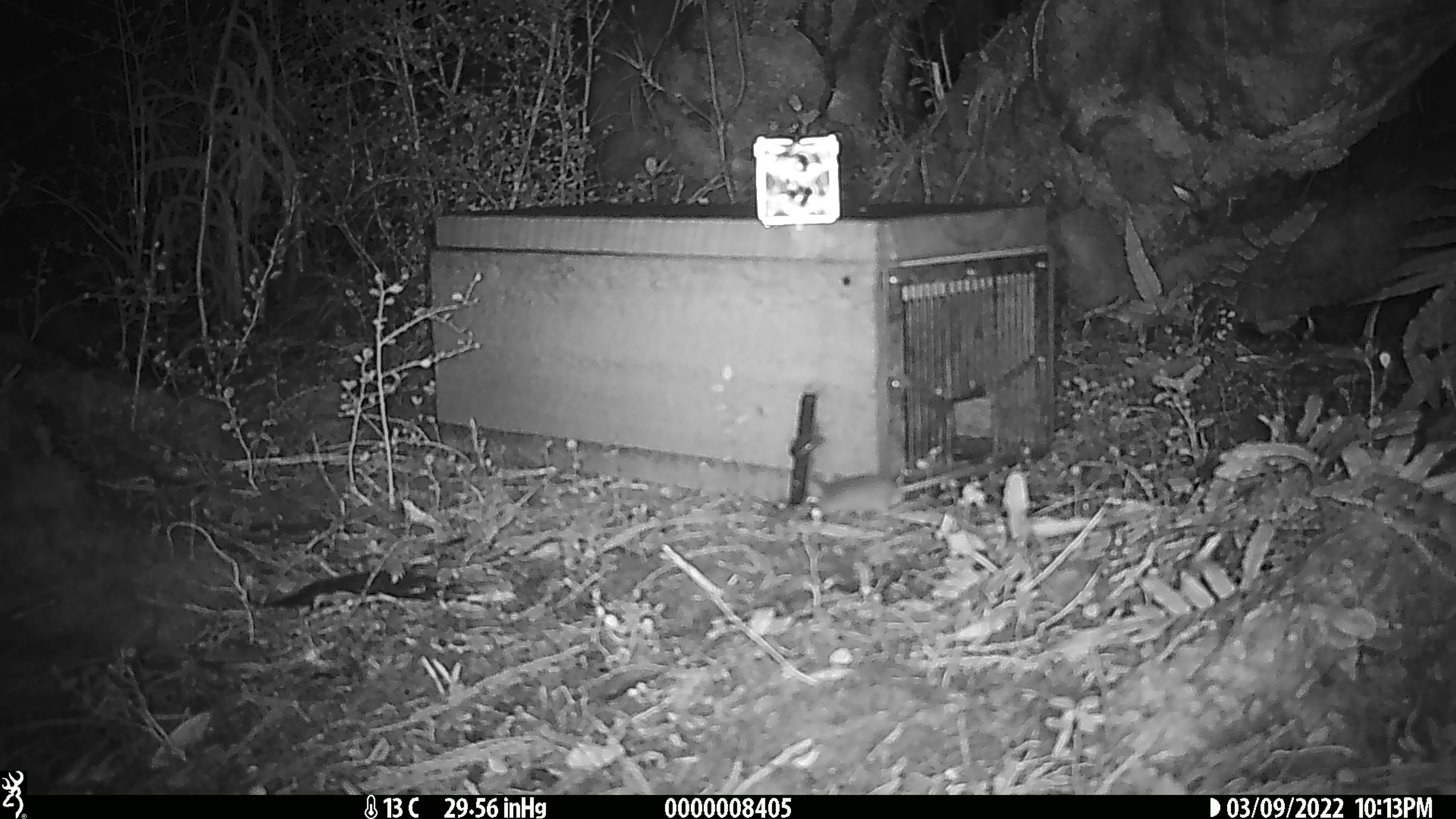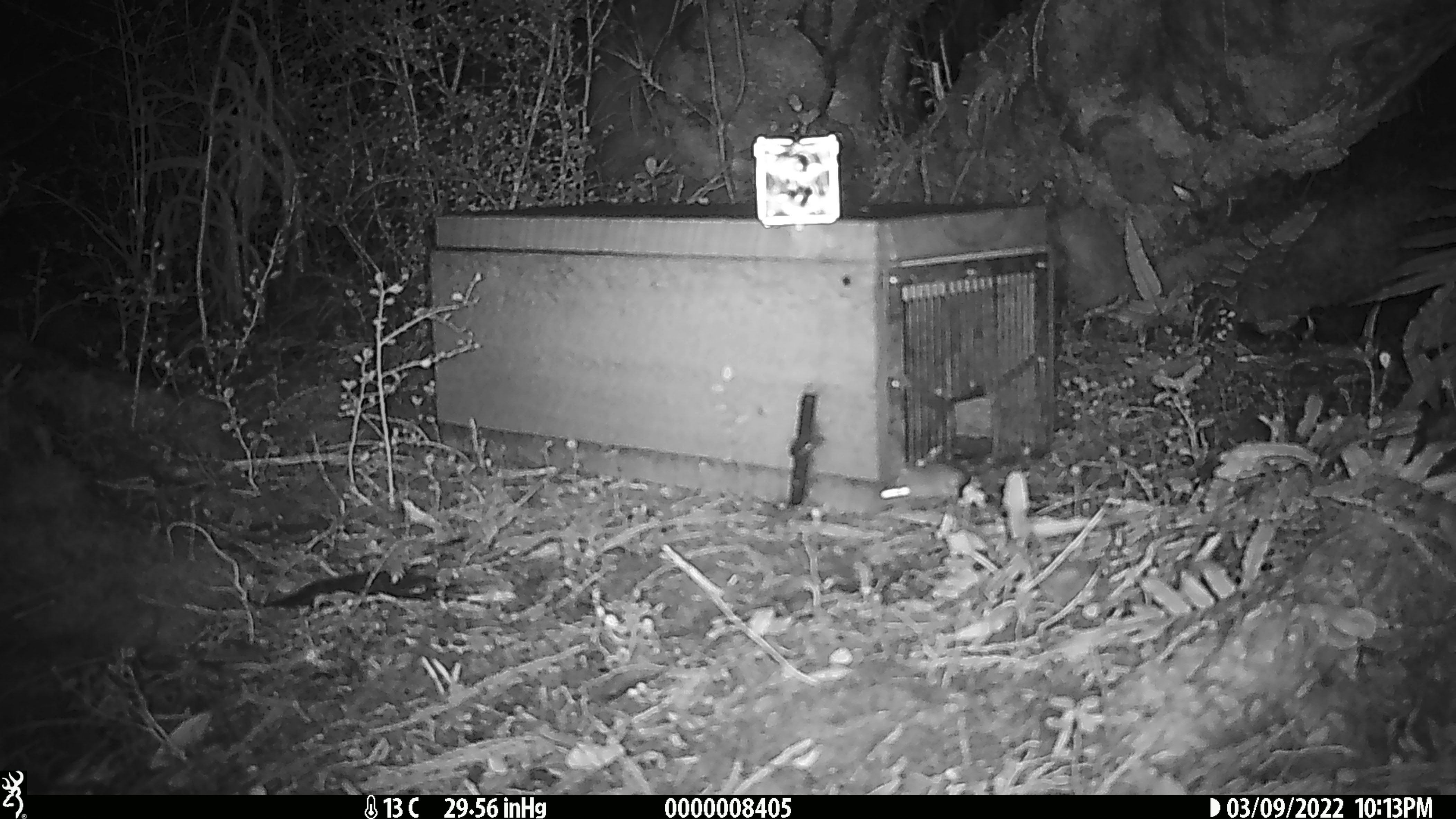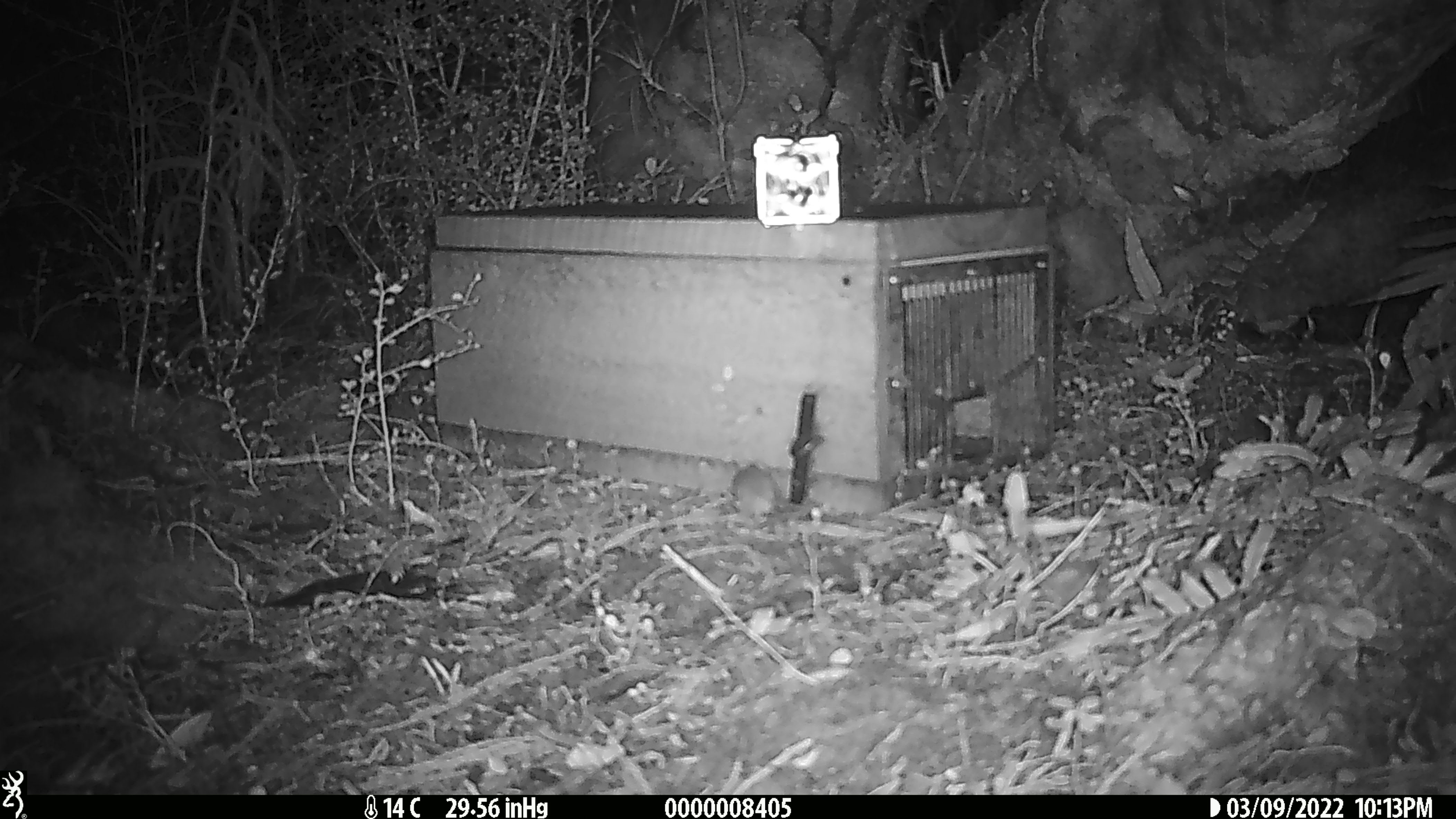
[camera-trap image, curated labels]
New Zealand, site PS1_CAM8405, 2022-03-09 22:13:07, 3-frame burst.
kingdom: Animalia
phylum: Chordata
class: Mammalia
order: Rodentia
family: Muridae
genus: Mus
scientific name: Mus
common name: mouse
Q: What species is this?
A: Mouse (Mus).